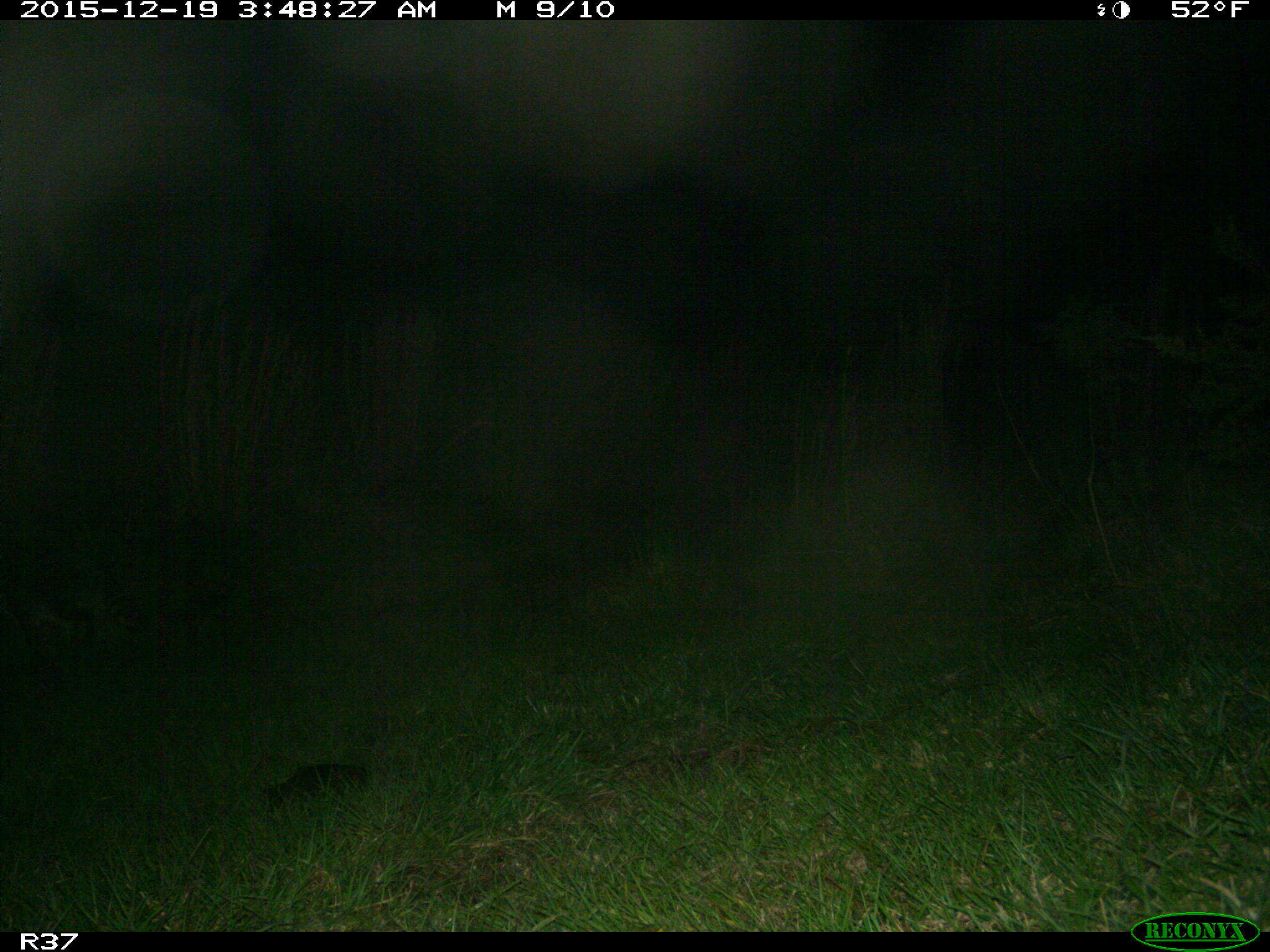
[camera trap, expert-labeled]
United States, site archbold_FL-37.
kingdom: Animalia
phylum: Chordata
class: Mammalia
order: Carnivora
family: Procyonidae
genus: Procyon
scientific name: Procyon lotor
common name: common raccoon